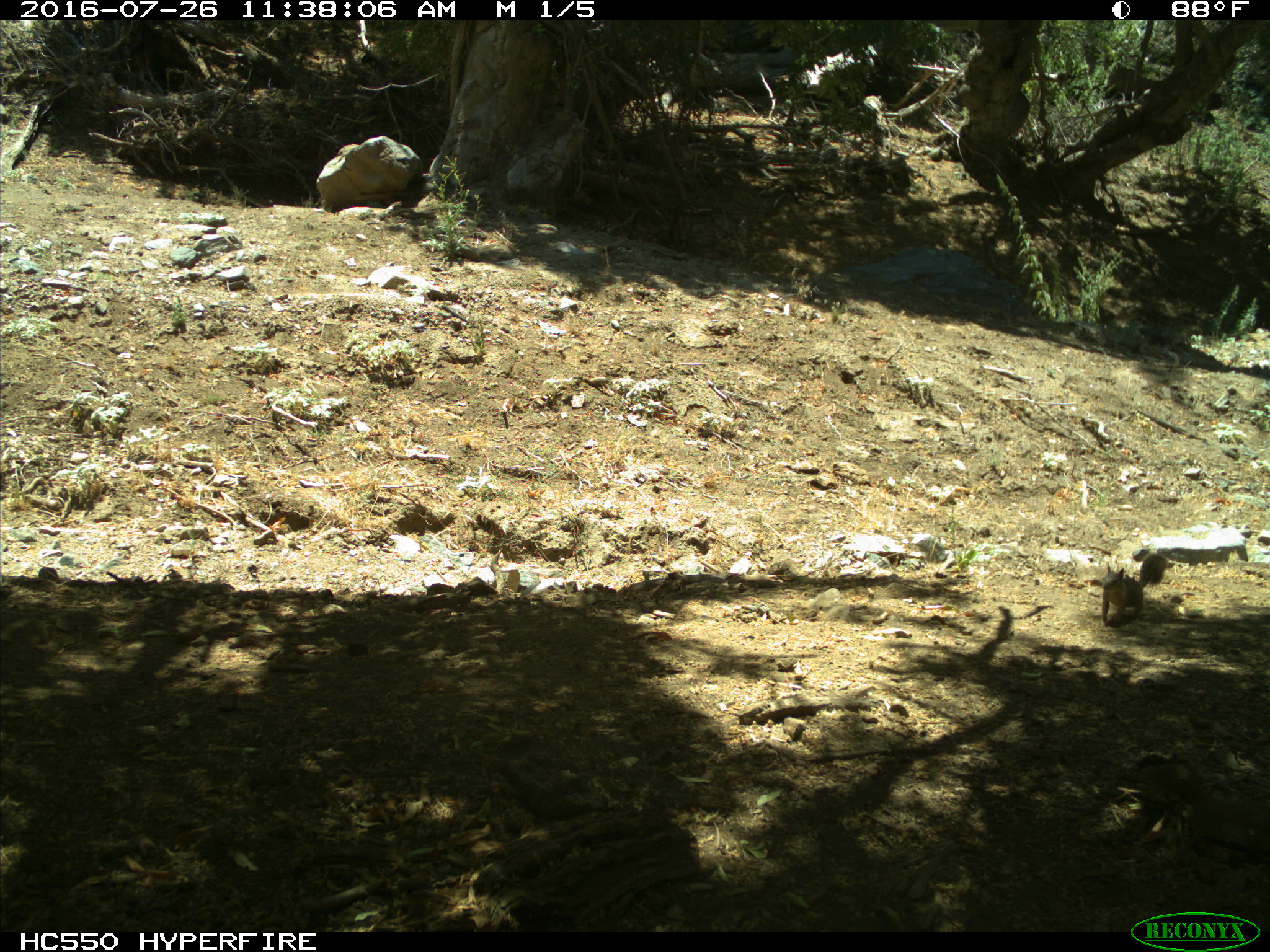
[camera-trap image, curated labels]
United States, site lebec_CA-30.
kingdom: Animalia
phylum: Chordata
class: Mammalia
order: Rodentia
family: Sciuridae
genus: Otospermophilus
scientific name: Otospermophilus beecheyi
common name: california ground squirrel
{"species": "Otospermophilus beecheyi (california ground squirrel)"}